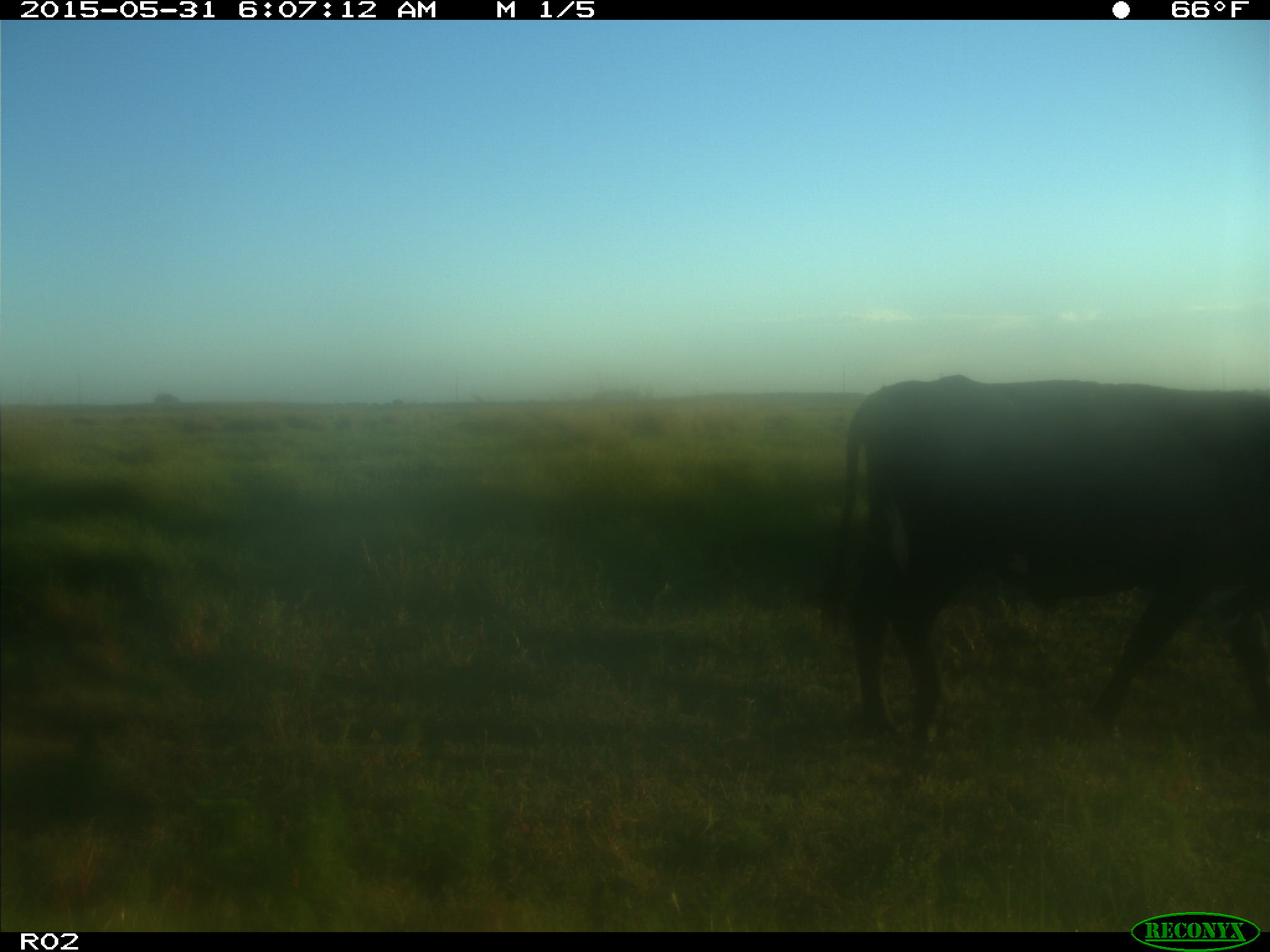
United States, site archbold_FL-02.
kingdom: Animalia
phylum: Chordata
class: Mammalia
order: Artiodactyla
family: Bovidae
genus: Bos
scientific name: Bos taurus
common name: domestic cow